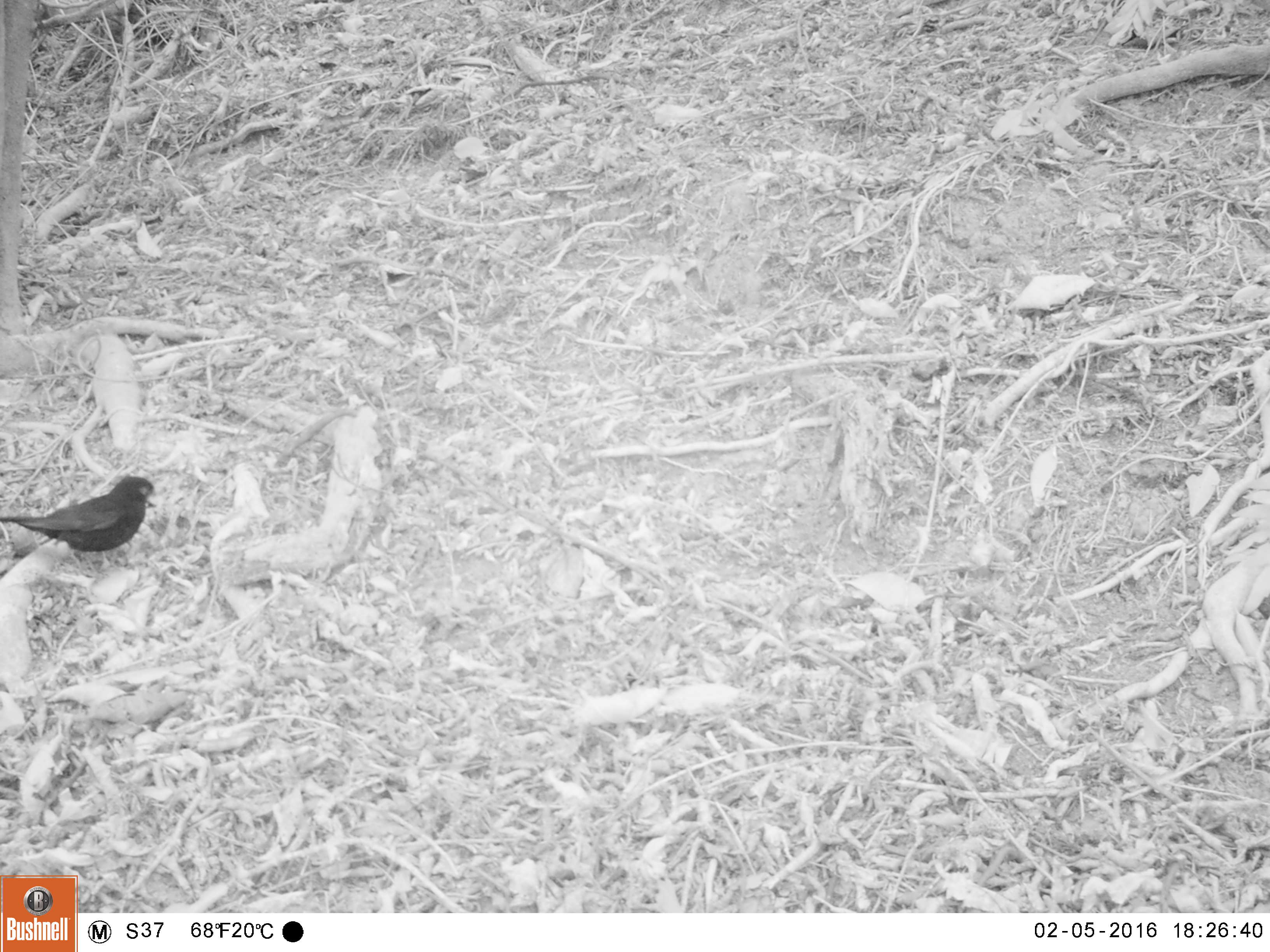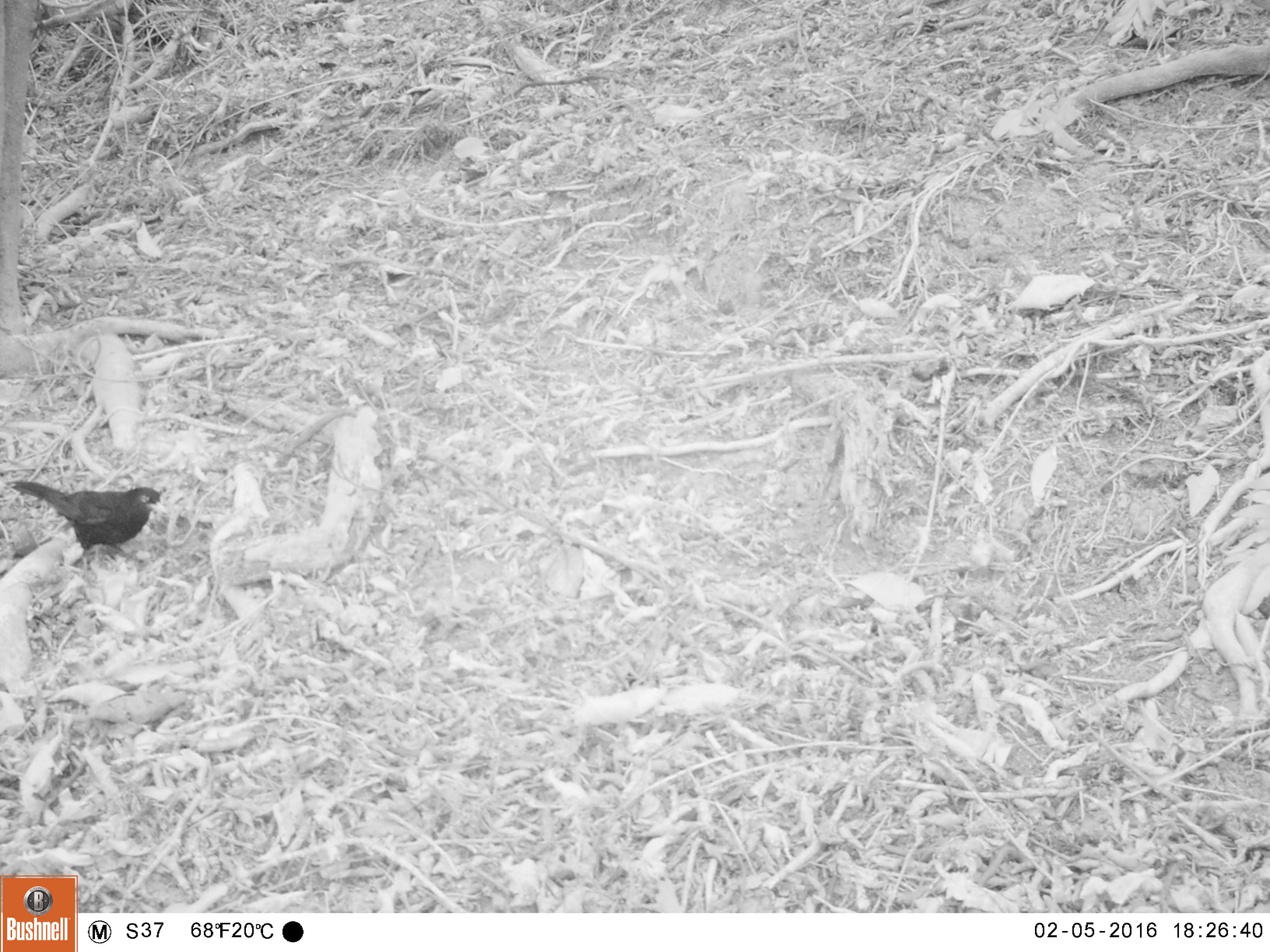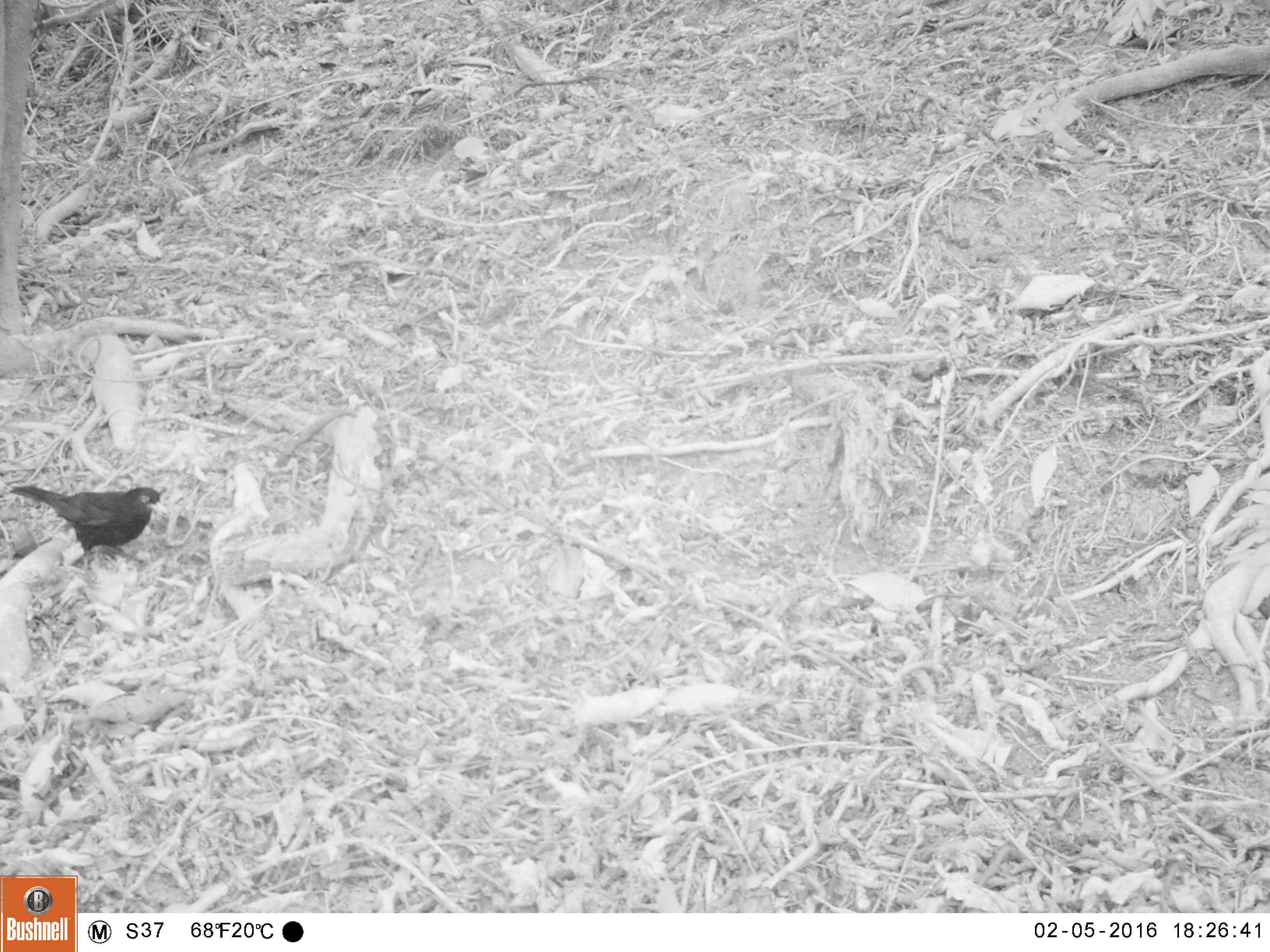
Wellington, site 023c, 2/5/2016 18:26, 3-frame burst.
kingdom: Animalia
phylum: Chordata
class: Aves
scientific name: Aves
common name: bird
Bird (Aves).